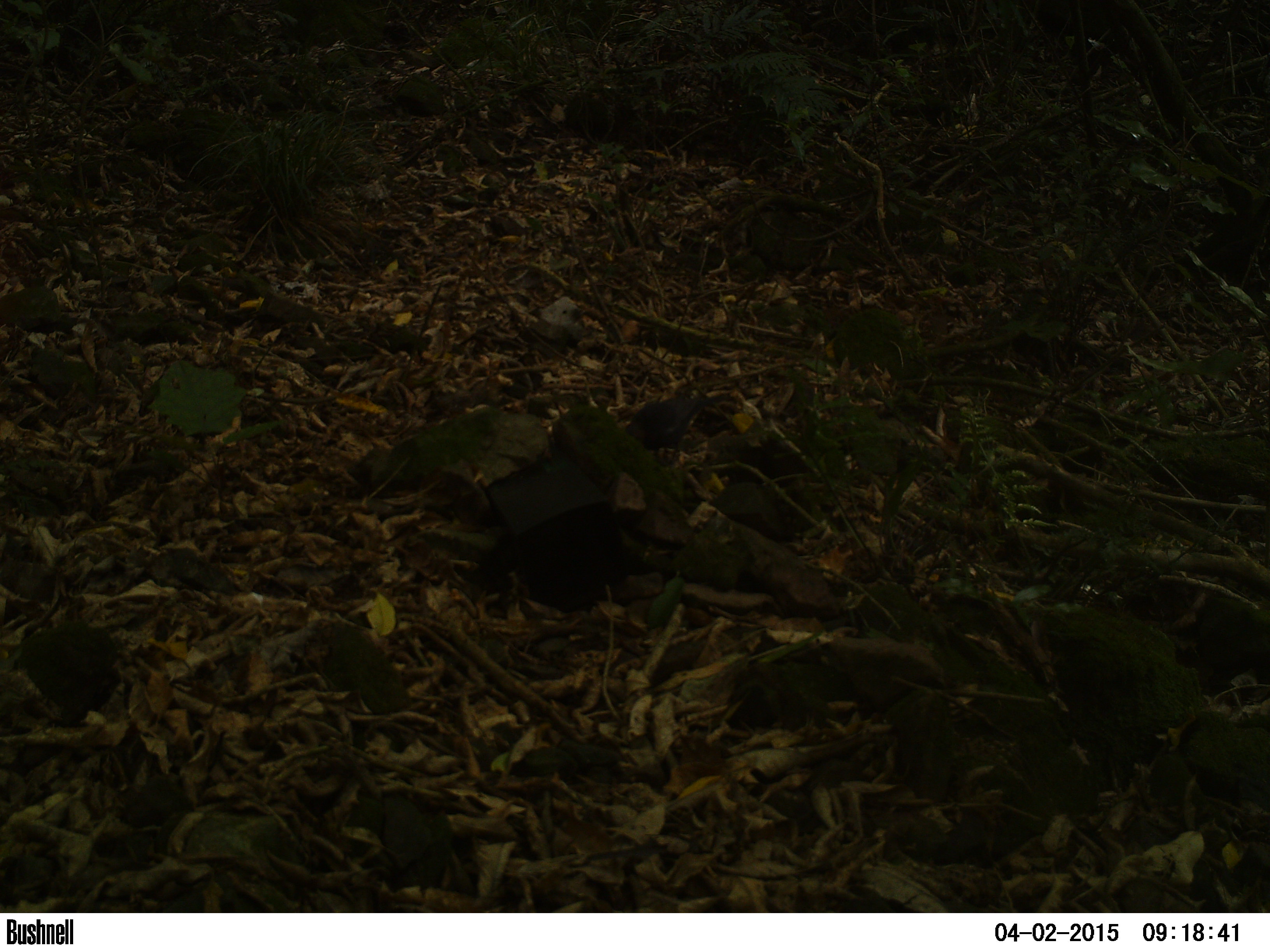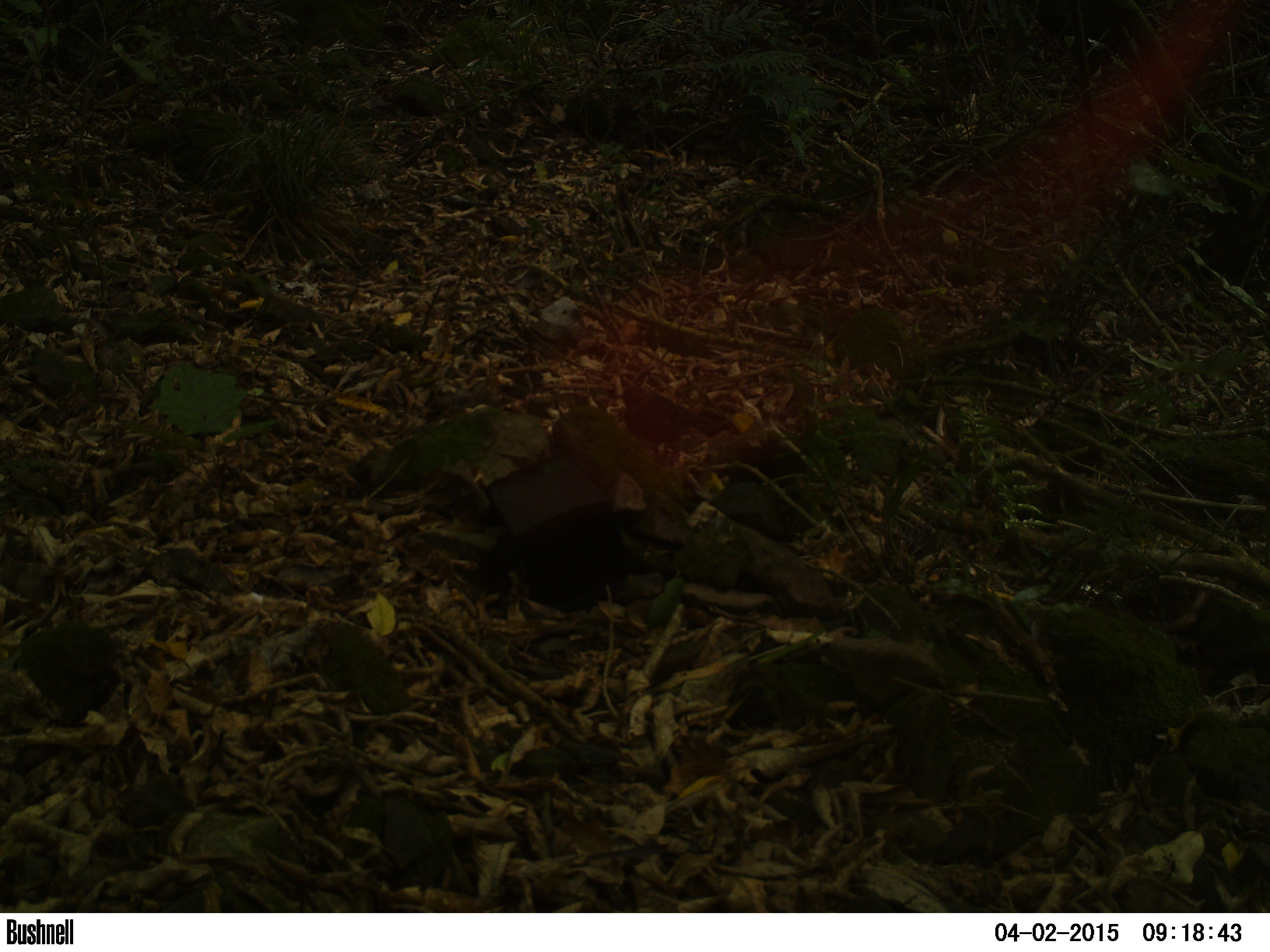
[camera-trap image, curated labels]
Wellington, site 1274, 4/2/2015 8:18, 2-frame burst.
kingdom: Animalia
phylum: Chordata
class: Aves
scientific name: Aves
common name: bird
Bird (Aves).